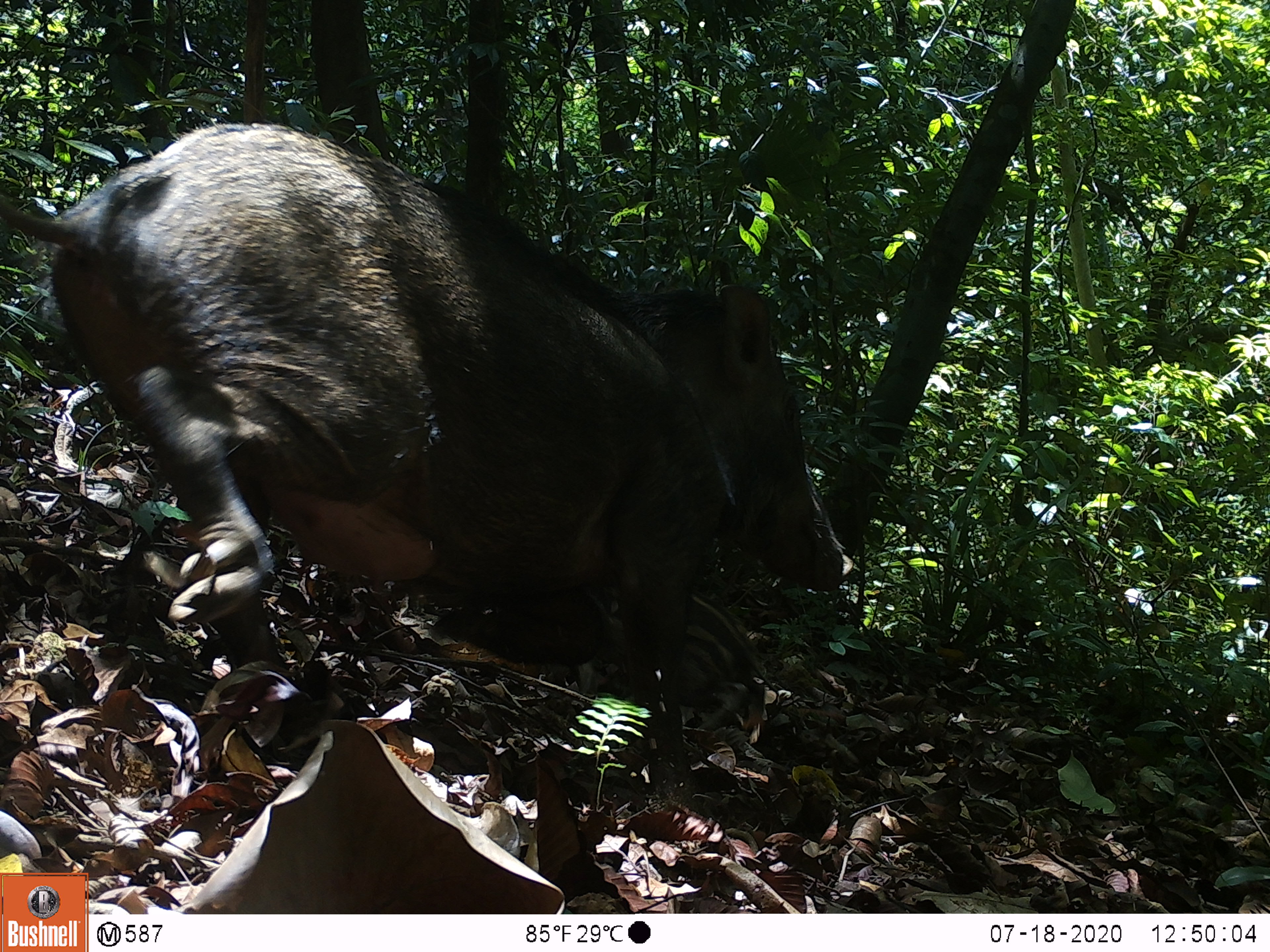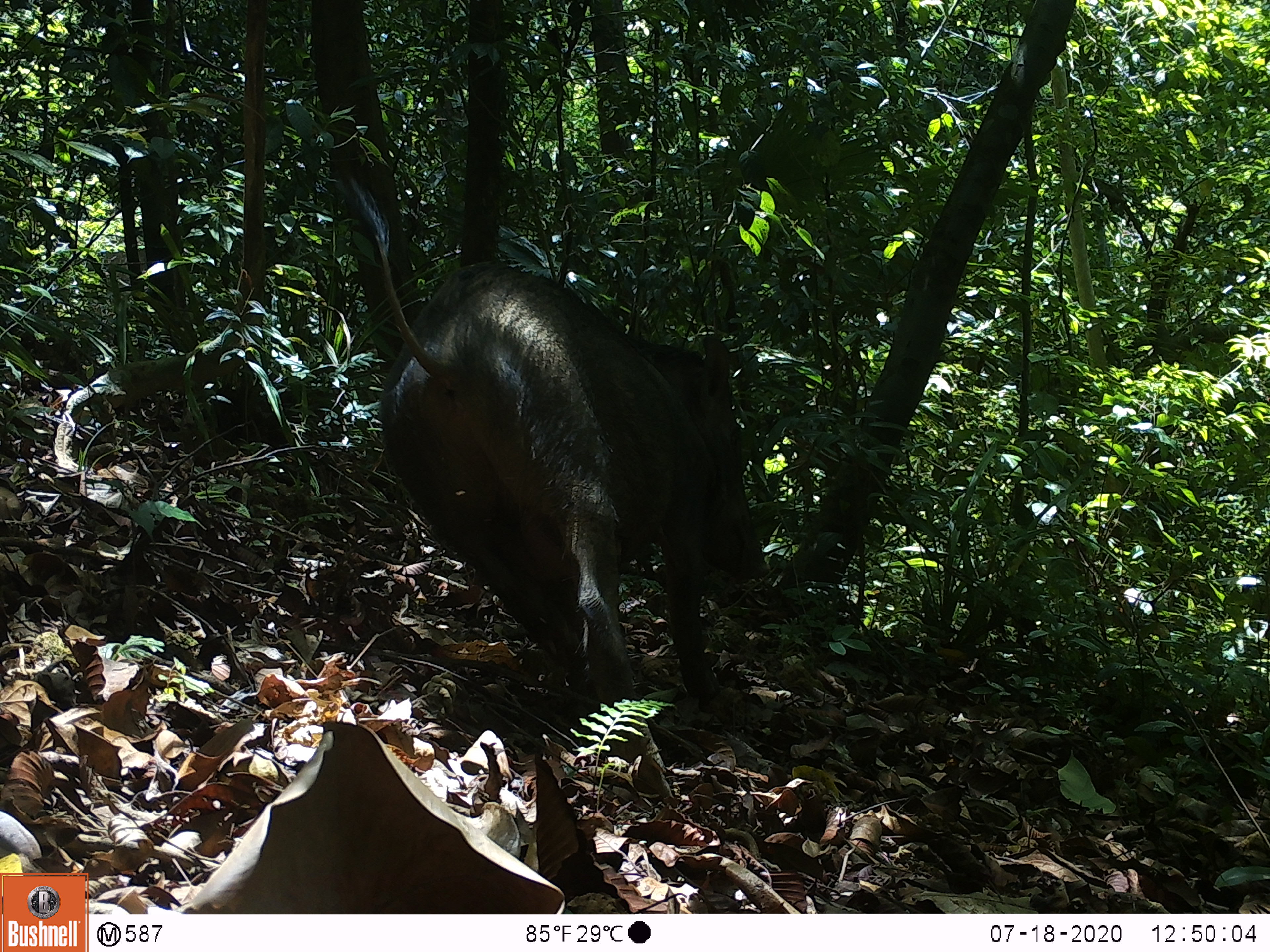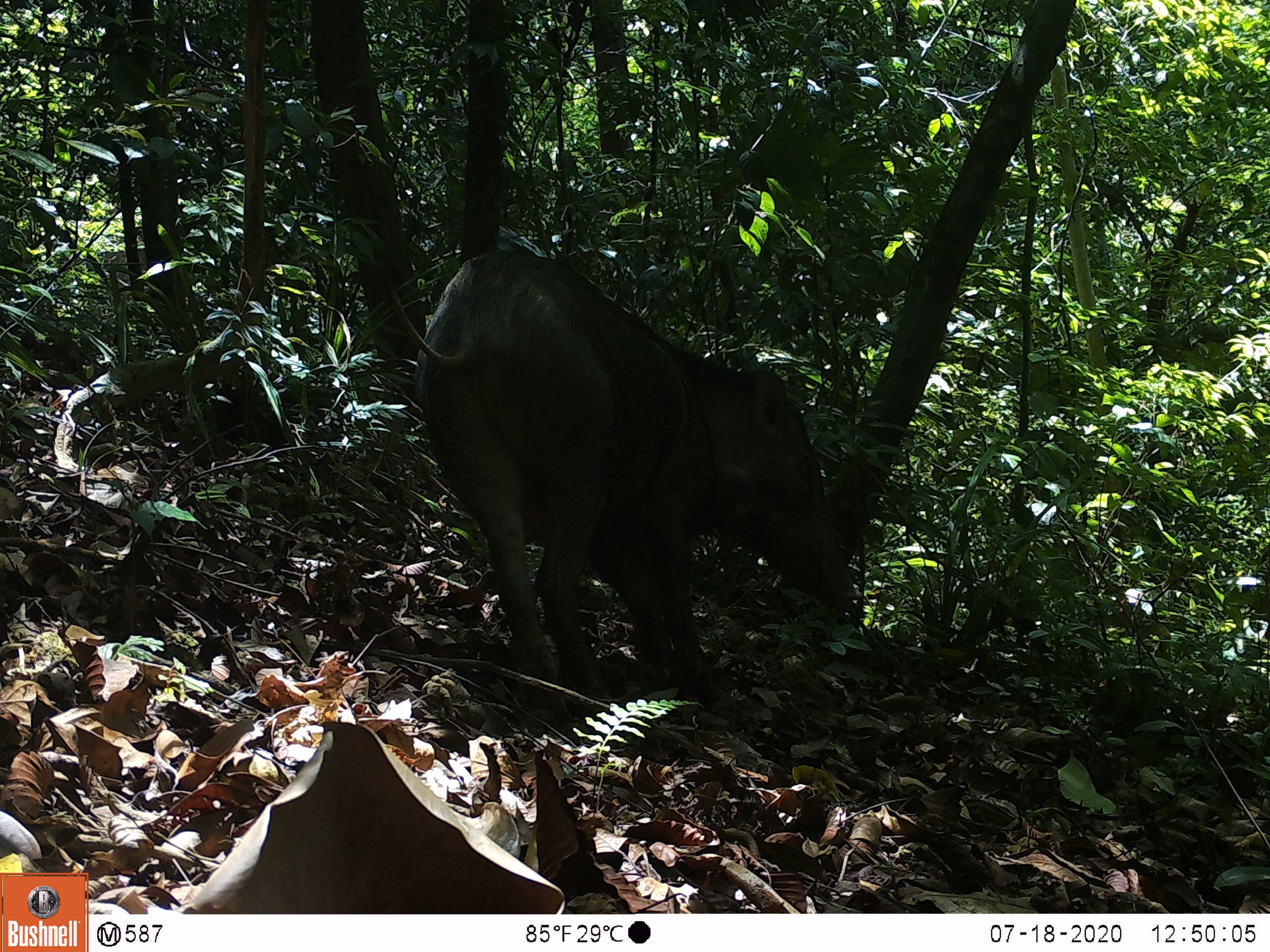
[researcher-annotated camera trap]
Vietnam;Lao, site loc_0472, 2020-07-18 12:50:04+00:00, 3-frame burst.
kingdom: Animalia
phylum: Chordata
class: Mammalia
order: Artiodactyla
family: Suidae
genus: Sus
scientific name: Sus scrofa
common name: eurasian wild pig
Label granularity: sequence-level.